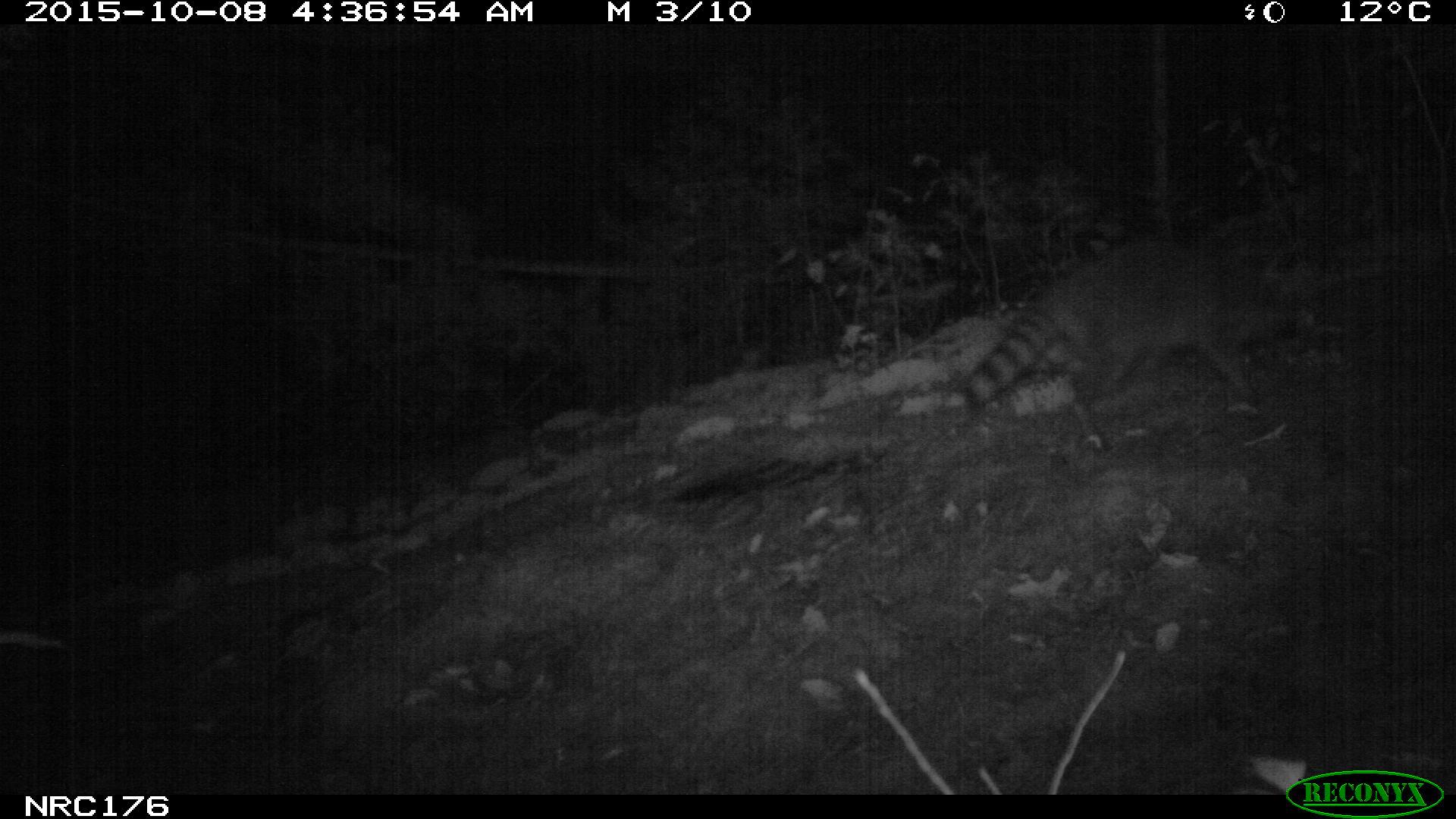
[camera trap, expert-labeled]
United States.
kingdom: Animalia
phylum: Chordata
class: Mammalia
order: Carnivora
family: Procyonidae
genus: Procyon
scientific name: Procyon lotor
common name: northern raccoon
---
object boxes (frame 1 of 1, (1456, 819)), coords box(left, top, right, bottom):
Northern Raccoon: box(928, 237, 1323, 444)